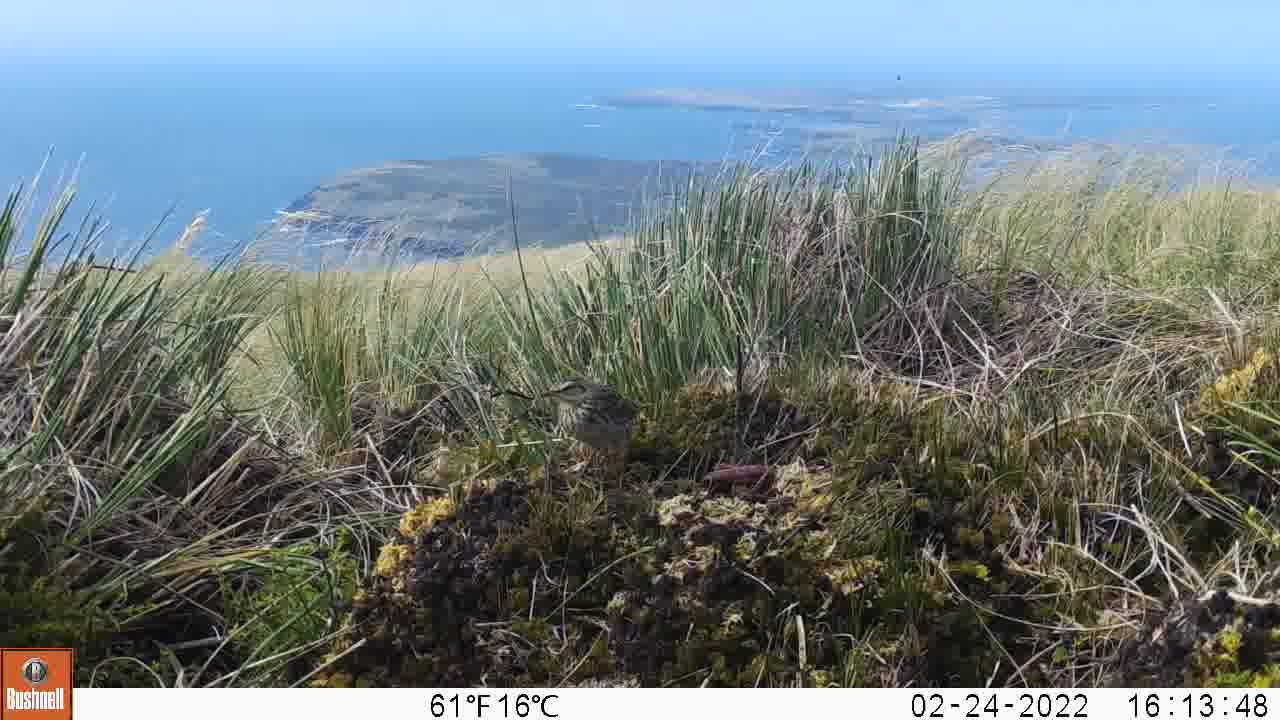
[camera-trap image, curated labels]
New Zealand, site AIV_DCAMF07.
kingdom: Animalia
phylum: Chordata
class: Aves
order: Passeriformes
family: Motacillidae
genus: Anthus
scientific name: Anthus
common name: pipit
Pipit (Anthus).